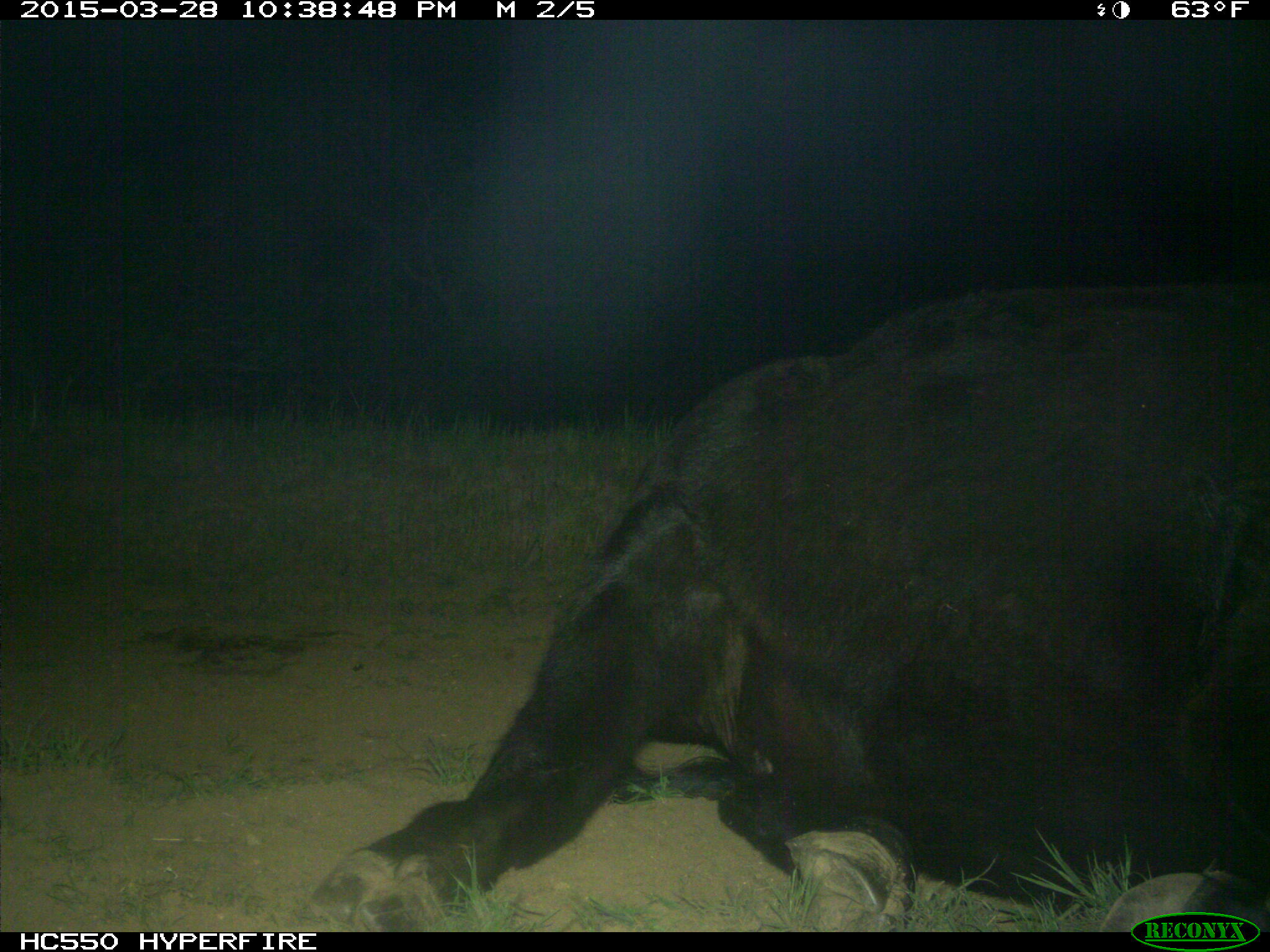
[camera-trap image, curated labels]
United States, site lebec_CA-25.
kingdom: Animalia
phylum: Chordata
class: Mammalia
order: Artiodactyla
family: Bovidae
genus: Bos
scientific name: Bos taurus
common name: domestic cow